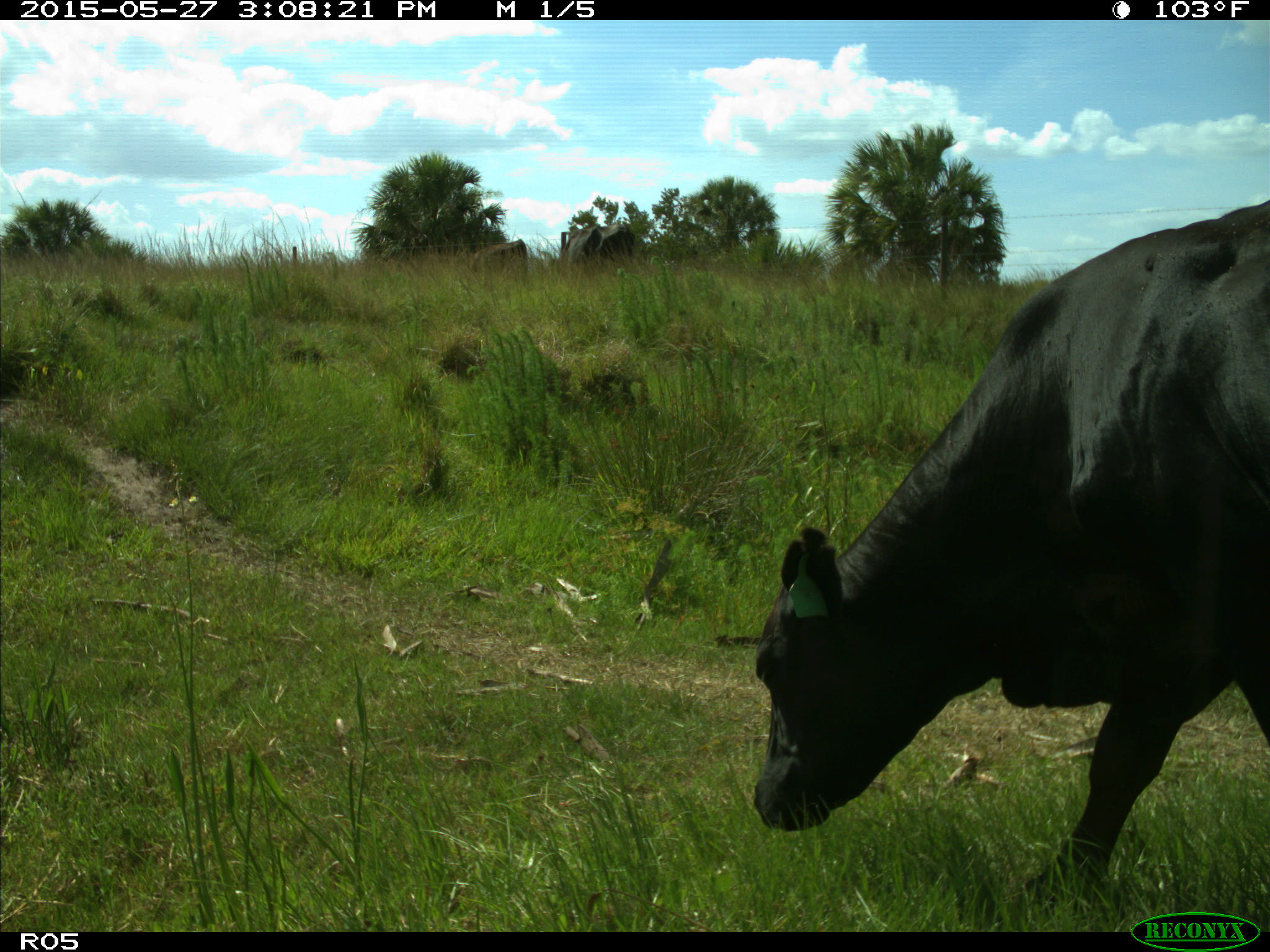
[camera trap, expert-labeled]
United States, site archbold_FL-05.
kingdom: Animalia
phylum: Chordata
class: Mammalia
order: Artiodactyla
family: Bovidae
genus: Bos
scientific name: Bos taurus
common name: domestic cow